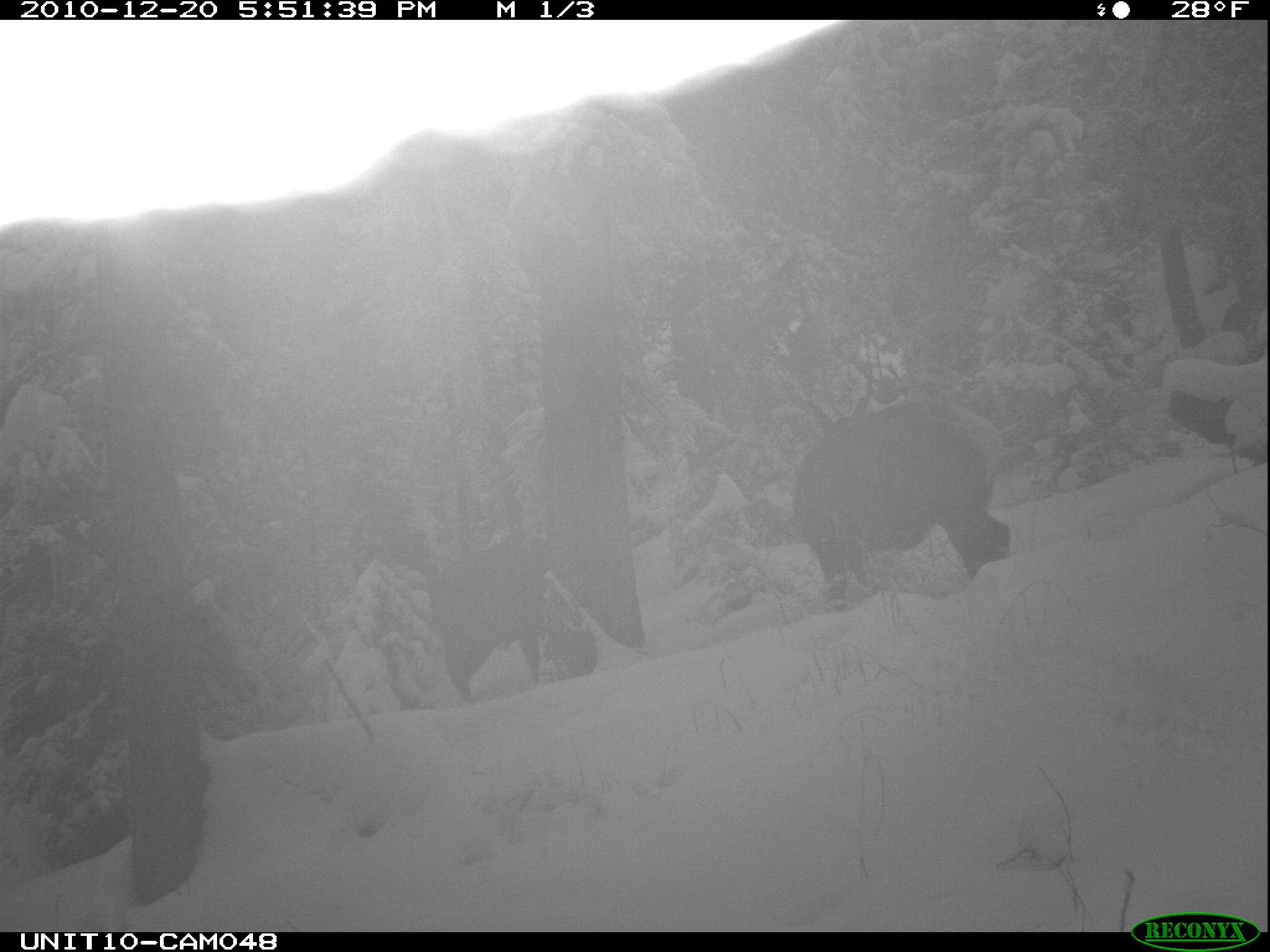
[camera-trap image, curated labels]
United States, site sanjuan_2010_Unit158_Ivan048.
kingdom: Animalia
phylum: Chordata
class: Mammalia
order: Artiodactyla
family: Cervidae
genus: Cervus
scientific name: Cervus elaphus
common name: red deer